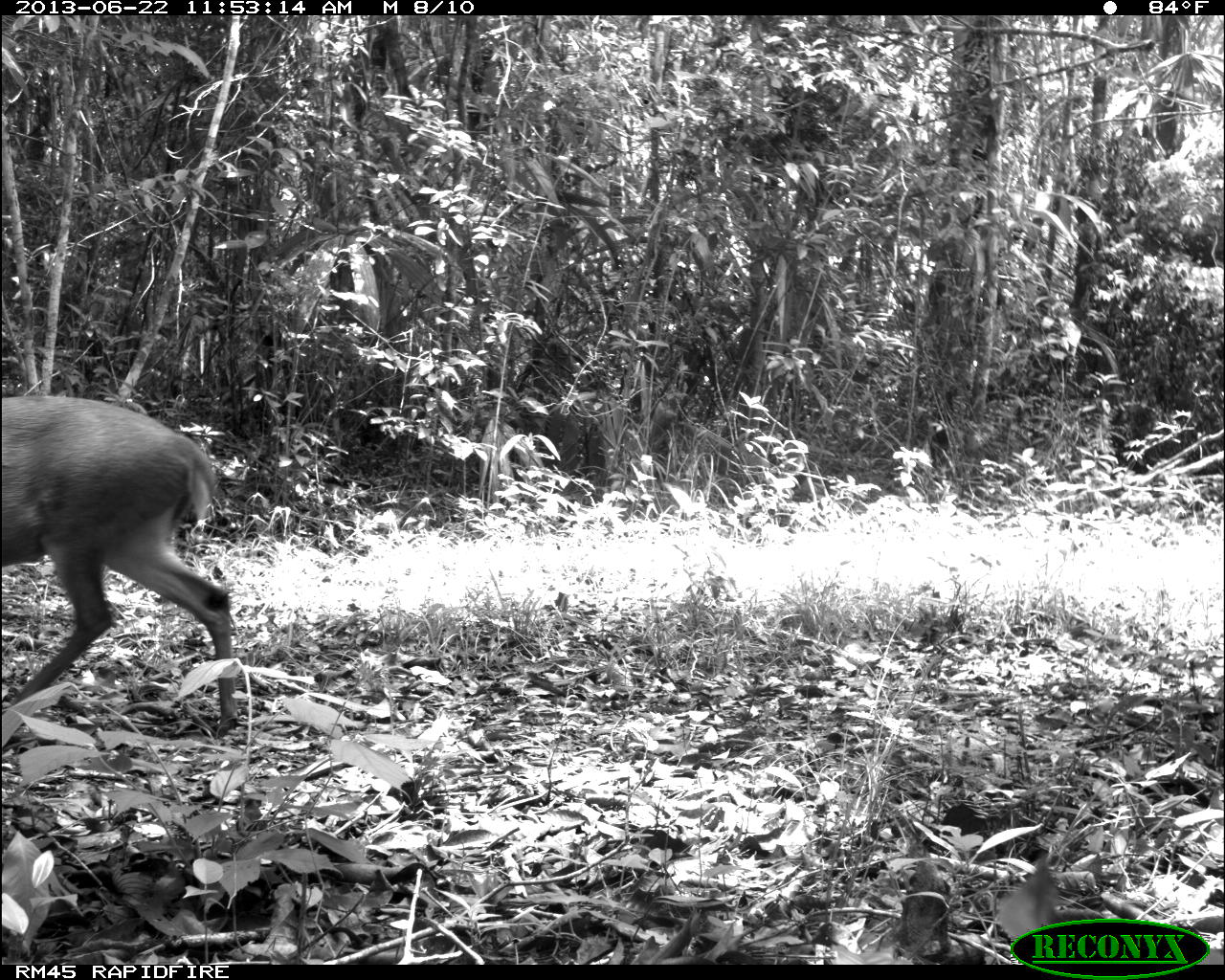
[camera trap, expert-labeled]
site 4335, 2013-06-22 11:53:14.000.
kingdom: Animalia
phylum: Chordata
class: Mammalia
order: Artiodactyla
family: Cervidae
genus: Odocoileus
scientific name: Odocoileus virginianus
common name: white-tailed deer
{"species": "Odocoileus virginianus (white-tailed deer)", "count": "1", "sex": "female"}